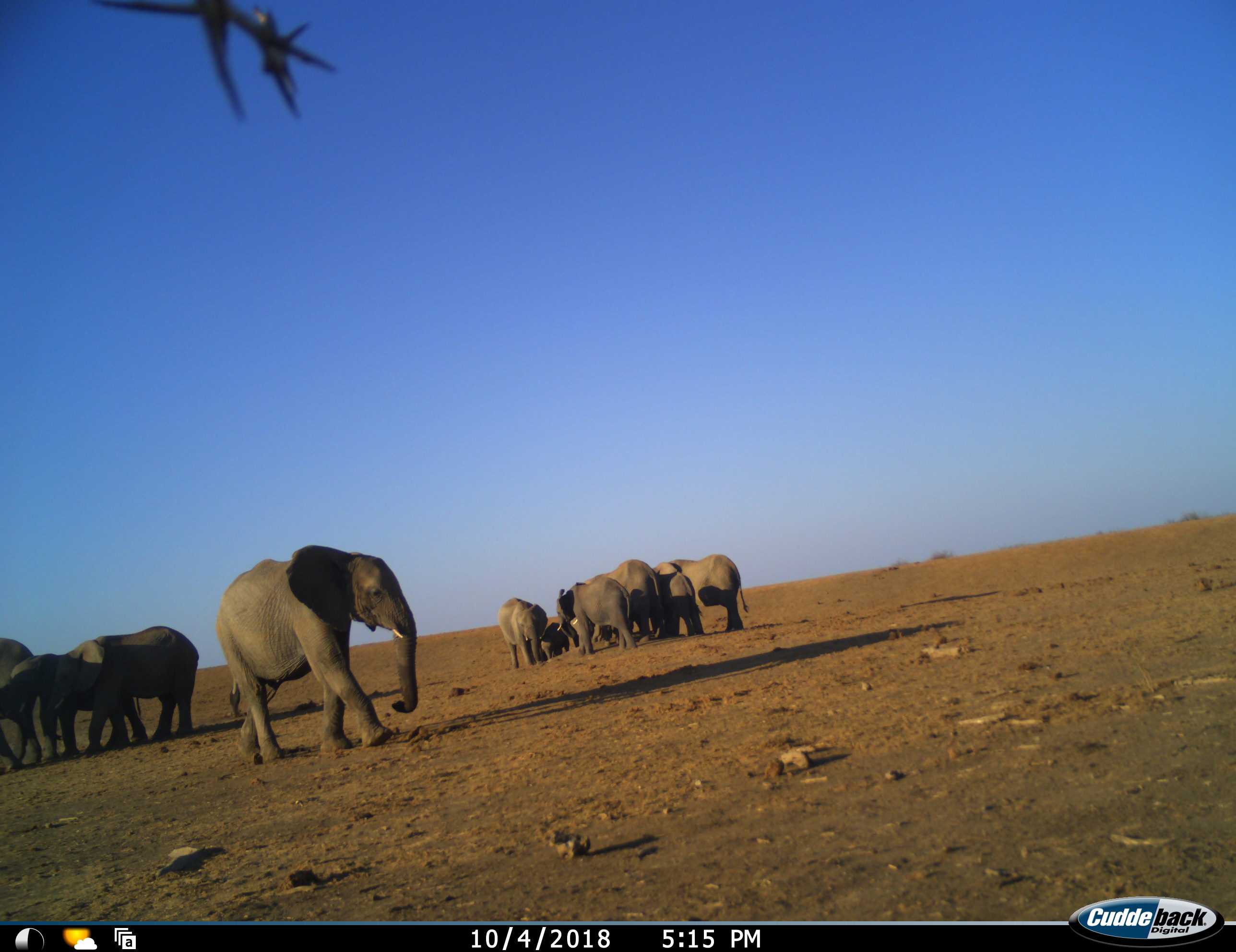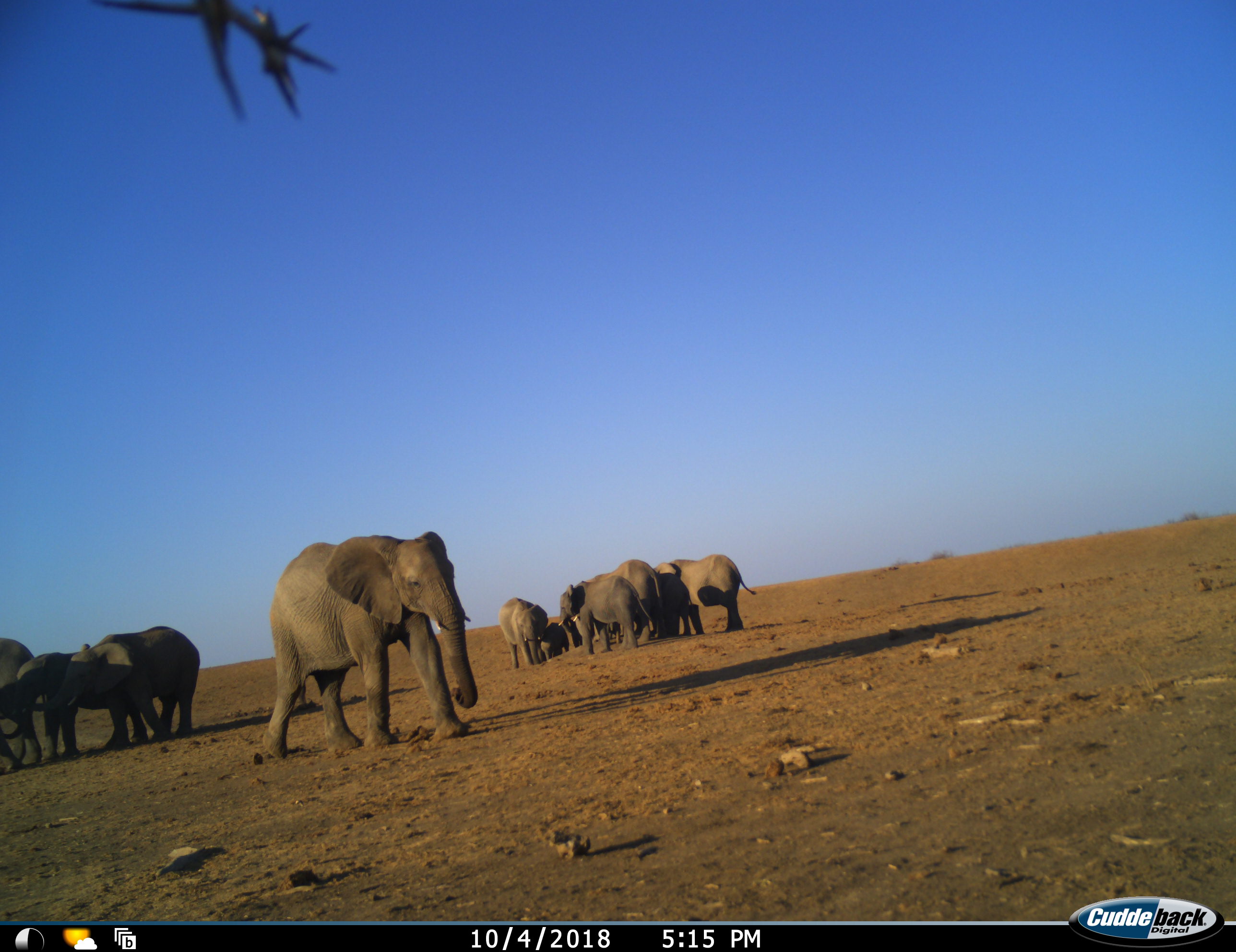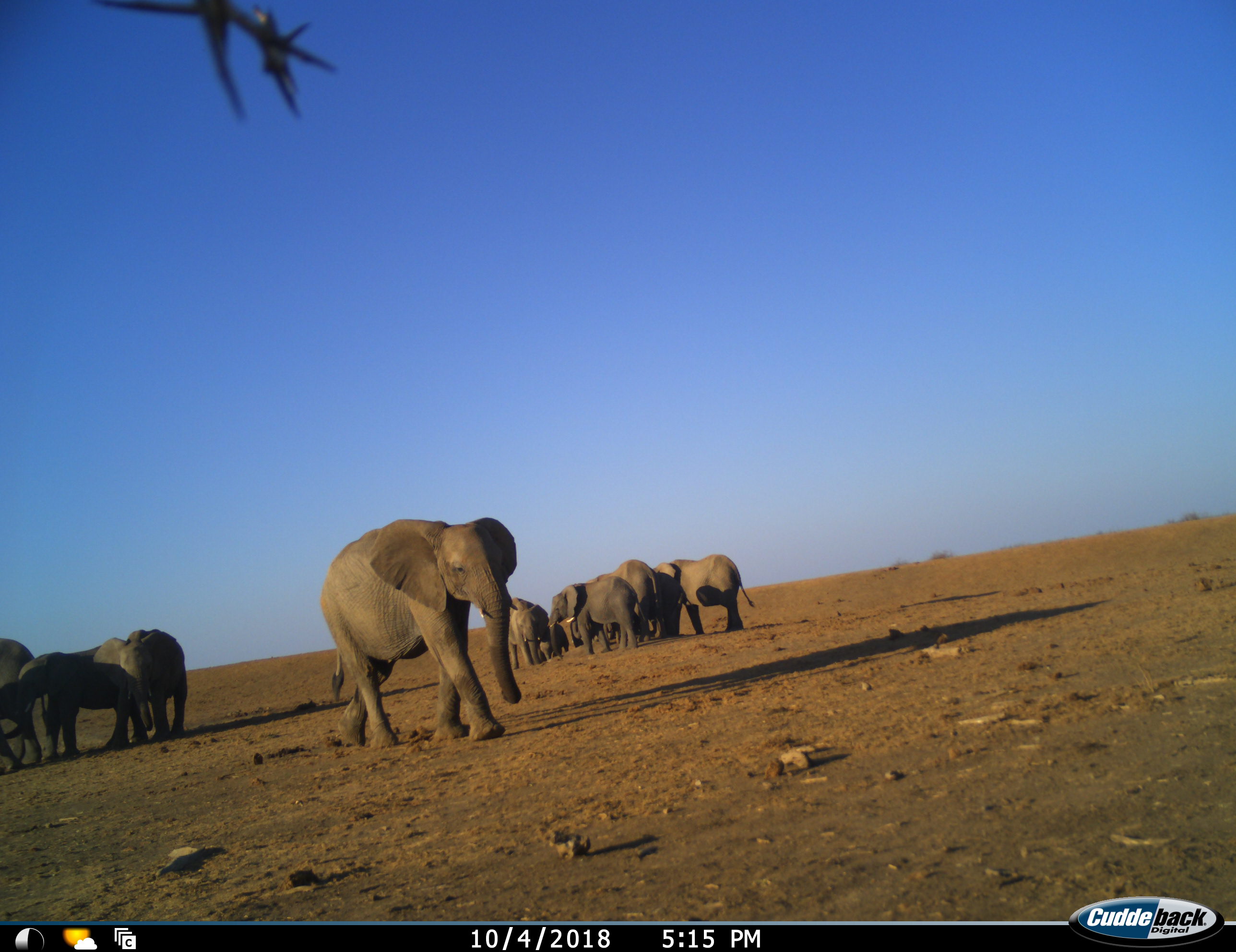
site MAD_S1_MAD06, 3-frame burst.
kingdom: Animalia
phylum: Chordata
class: Mammalia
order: Proboscidea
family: Elephantidae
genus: Loxodonta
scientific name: Loxodonta africana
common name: african bush elephant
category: elephant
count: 10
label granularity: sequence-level